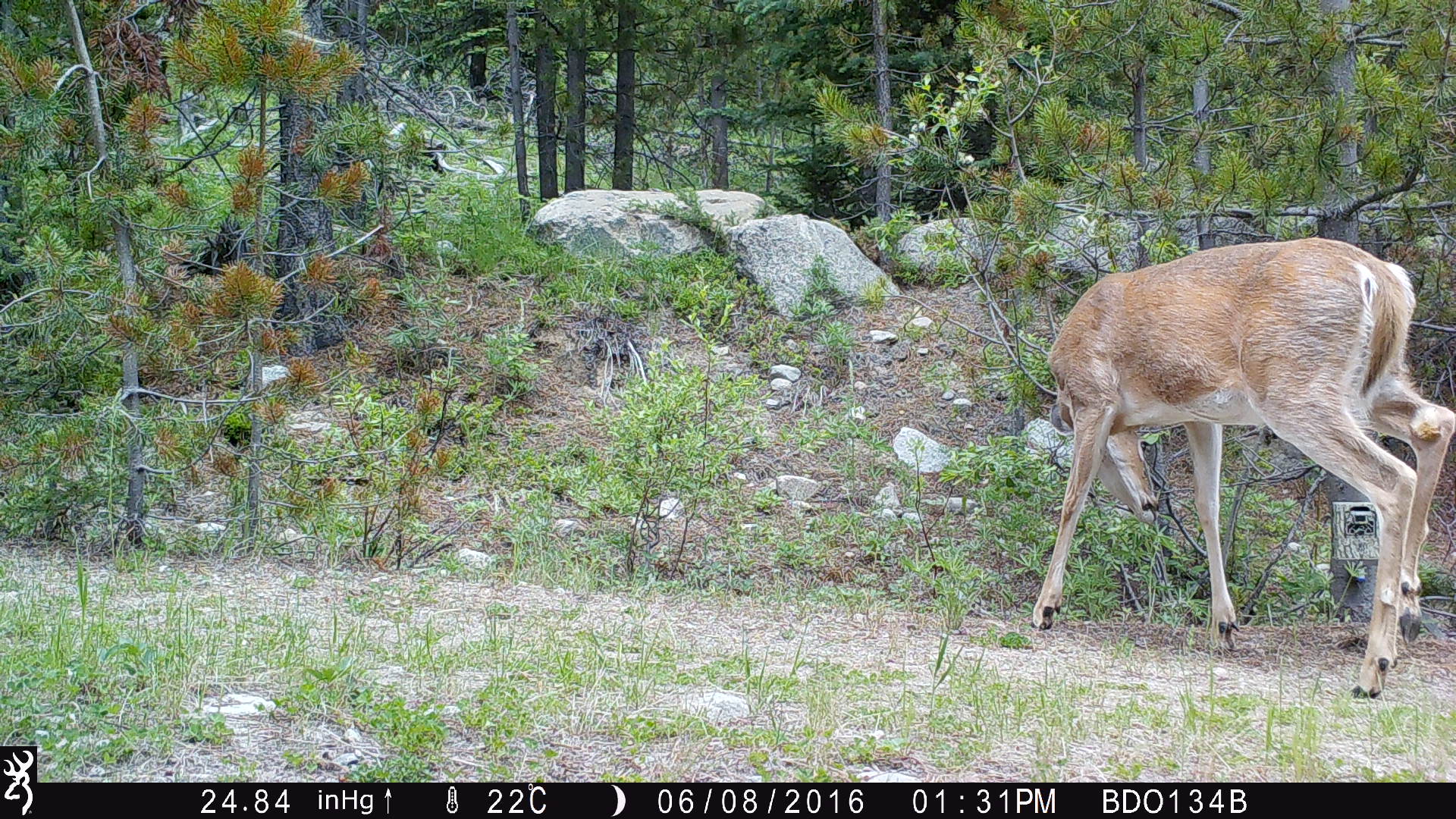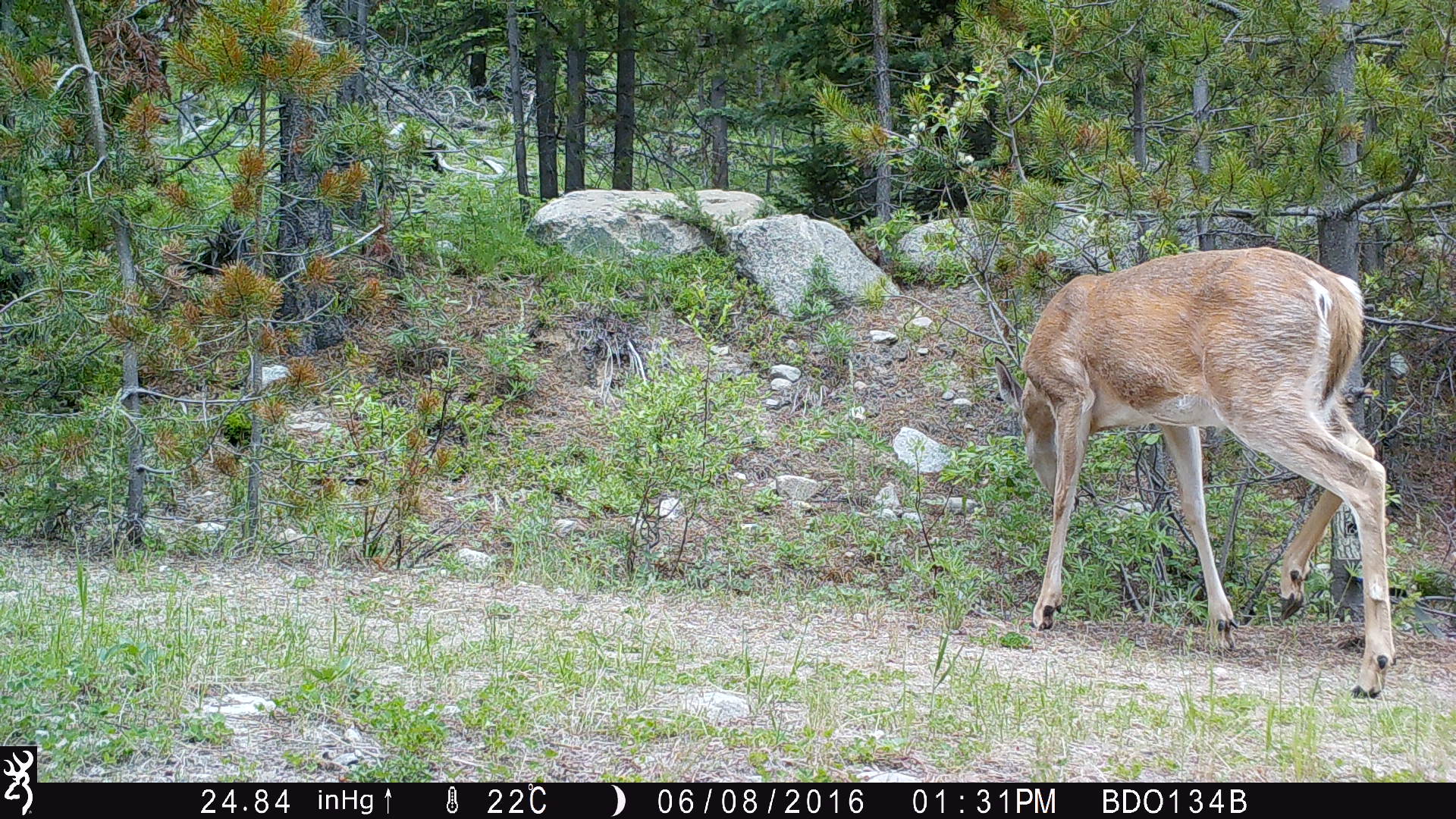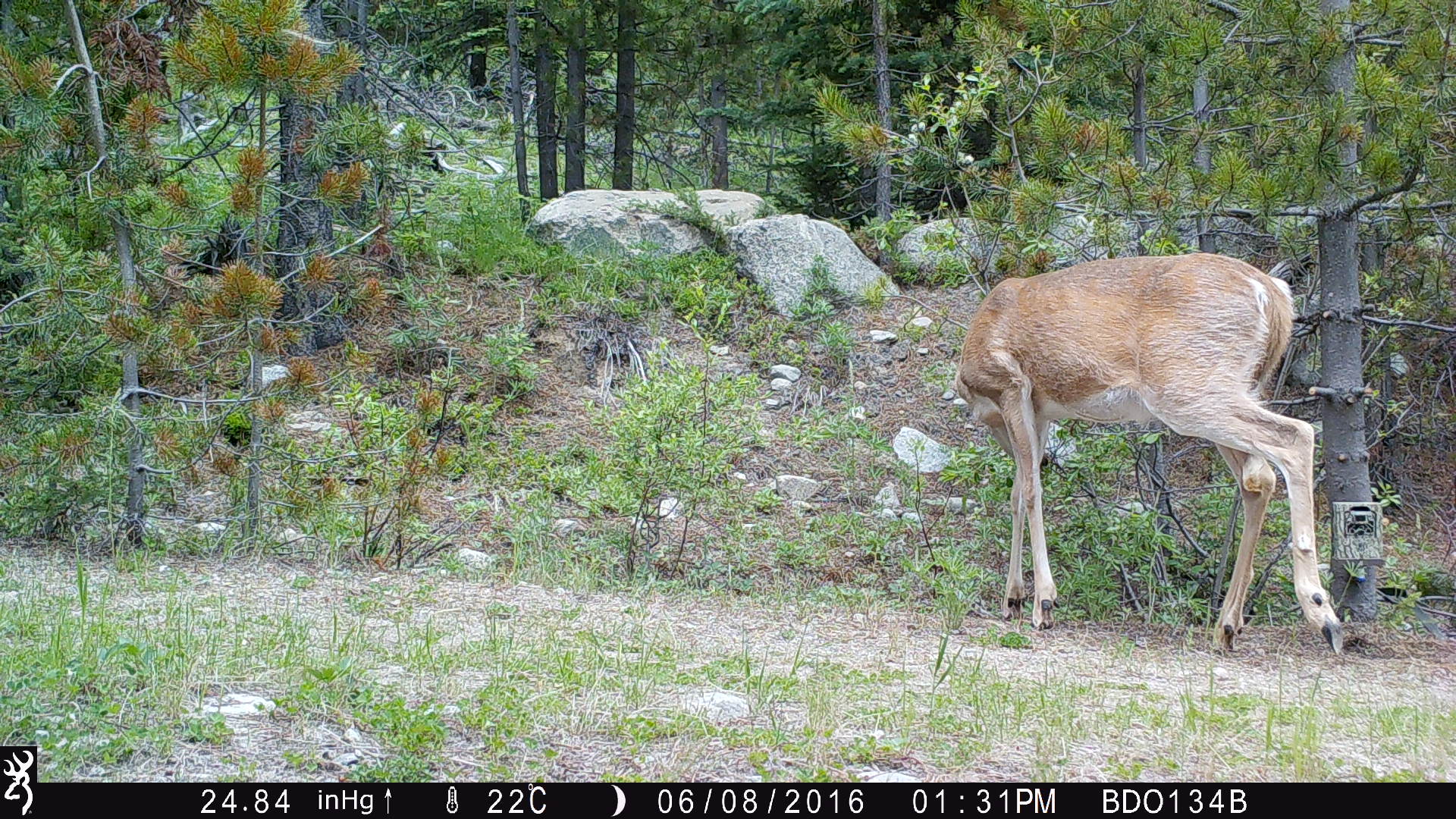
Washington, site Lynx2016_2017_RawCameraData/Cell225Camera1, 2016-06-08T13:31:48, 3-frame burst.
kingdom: Animalia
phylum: Chordata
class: Mammalia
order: Artiodactyla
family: Cervidae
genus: Odocoileus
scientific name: Odocoileus virginianus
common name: white-tailed deer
Odocoileus virginianus (white-tailed deer). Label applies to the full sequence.